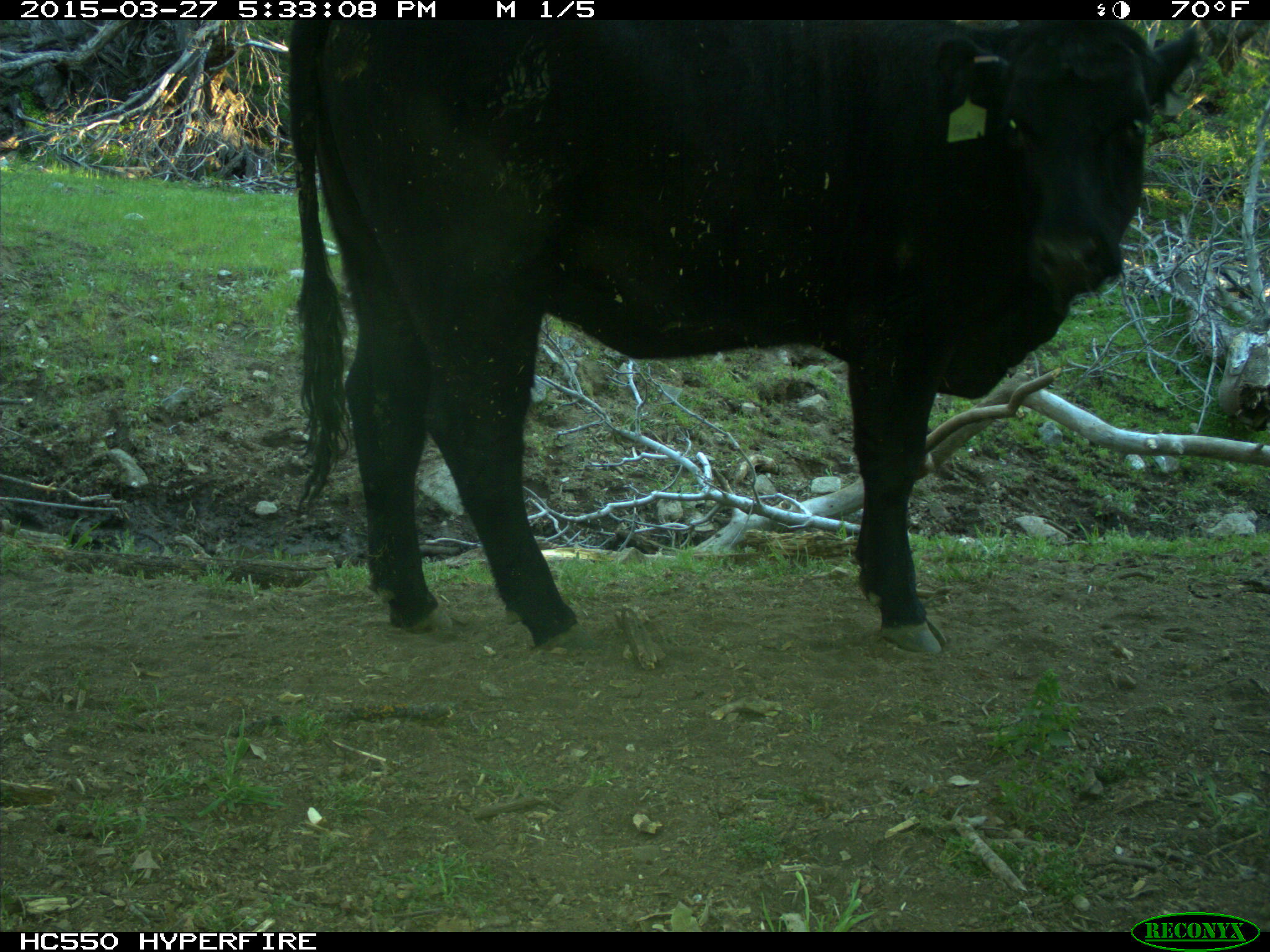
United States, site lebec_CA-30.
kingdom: Animalia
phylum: Chordata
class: Mammalia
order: Artiodactyla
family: Bovidae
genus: Bos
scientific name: Bos taurus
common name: domestic cow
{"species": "Bos taurus (domestic cow)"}